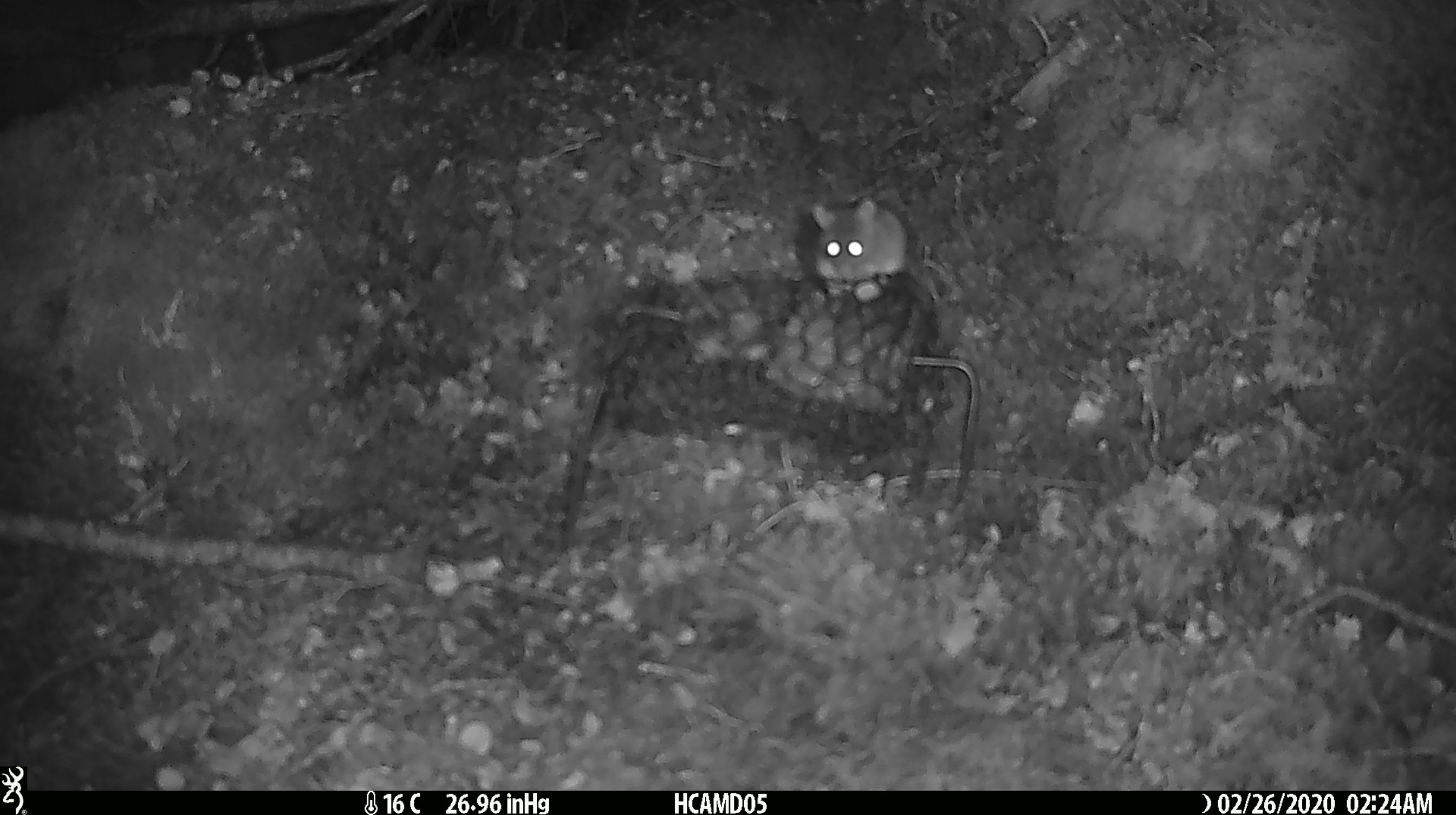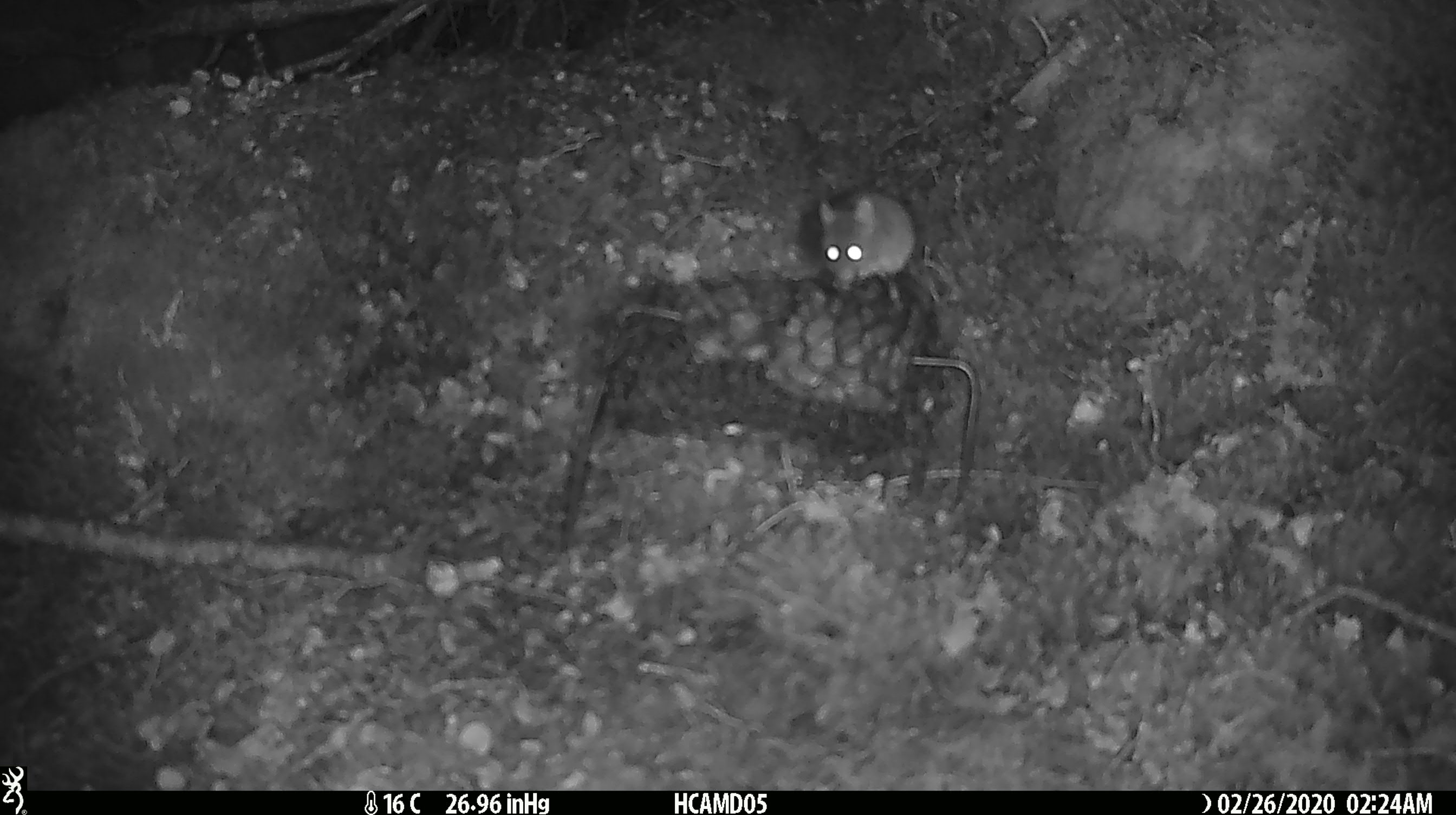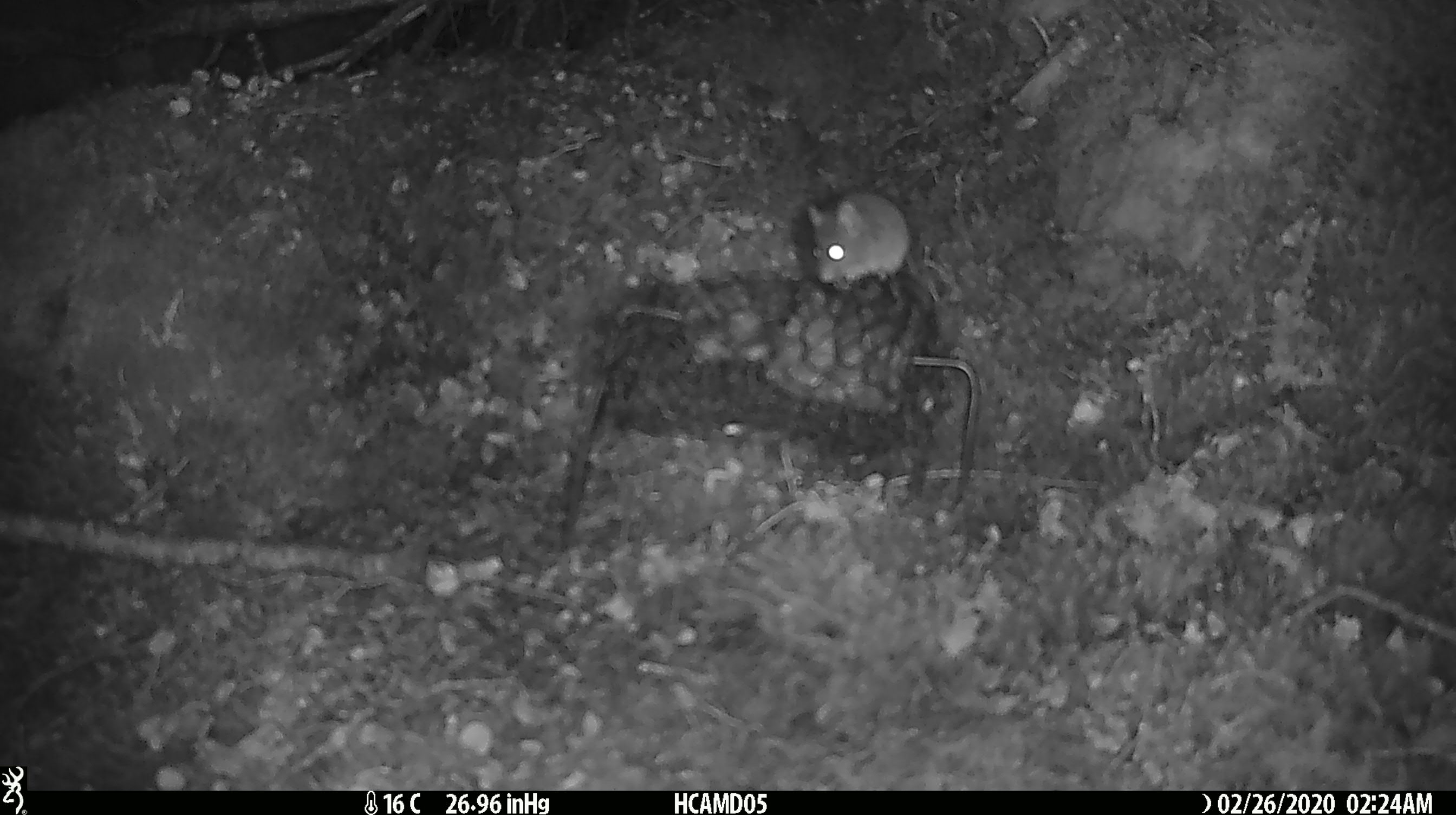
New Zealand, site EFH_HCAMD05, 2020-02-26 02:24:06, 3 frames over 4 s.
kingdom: Animalia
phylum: Chordata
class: Mammalia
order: Rodentia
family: Muridae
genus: Mus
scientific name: Mus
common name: mouse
Mouse (Mus).